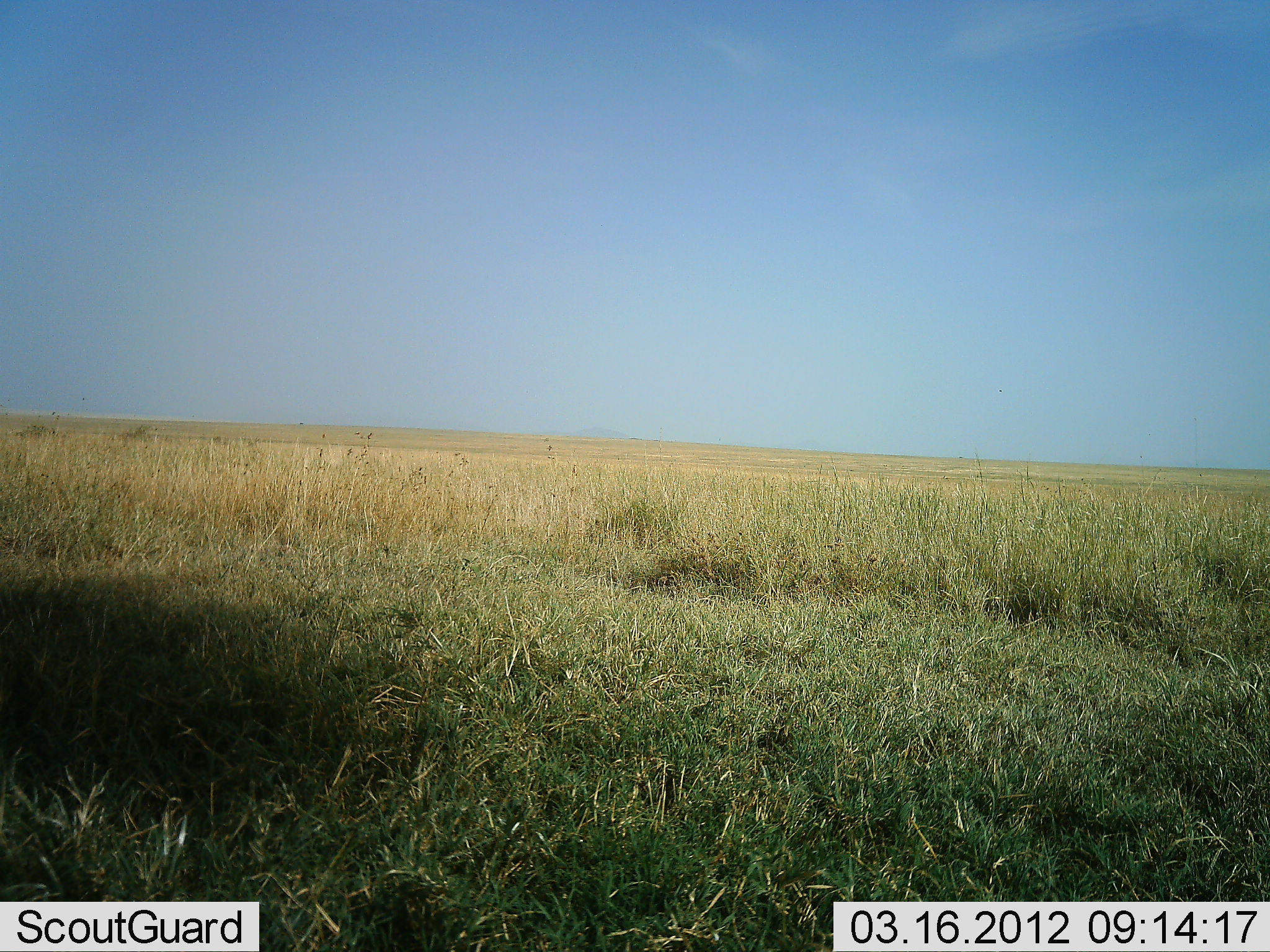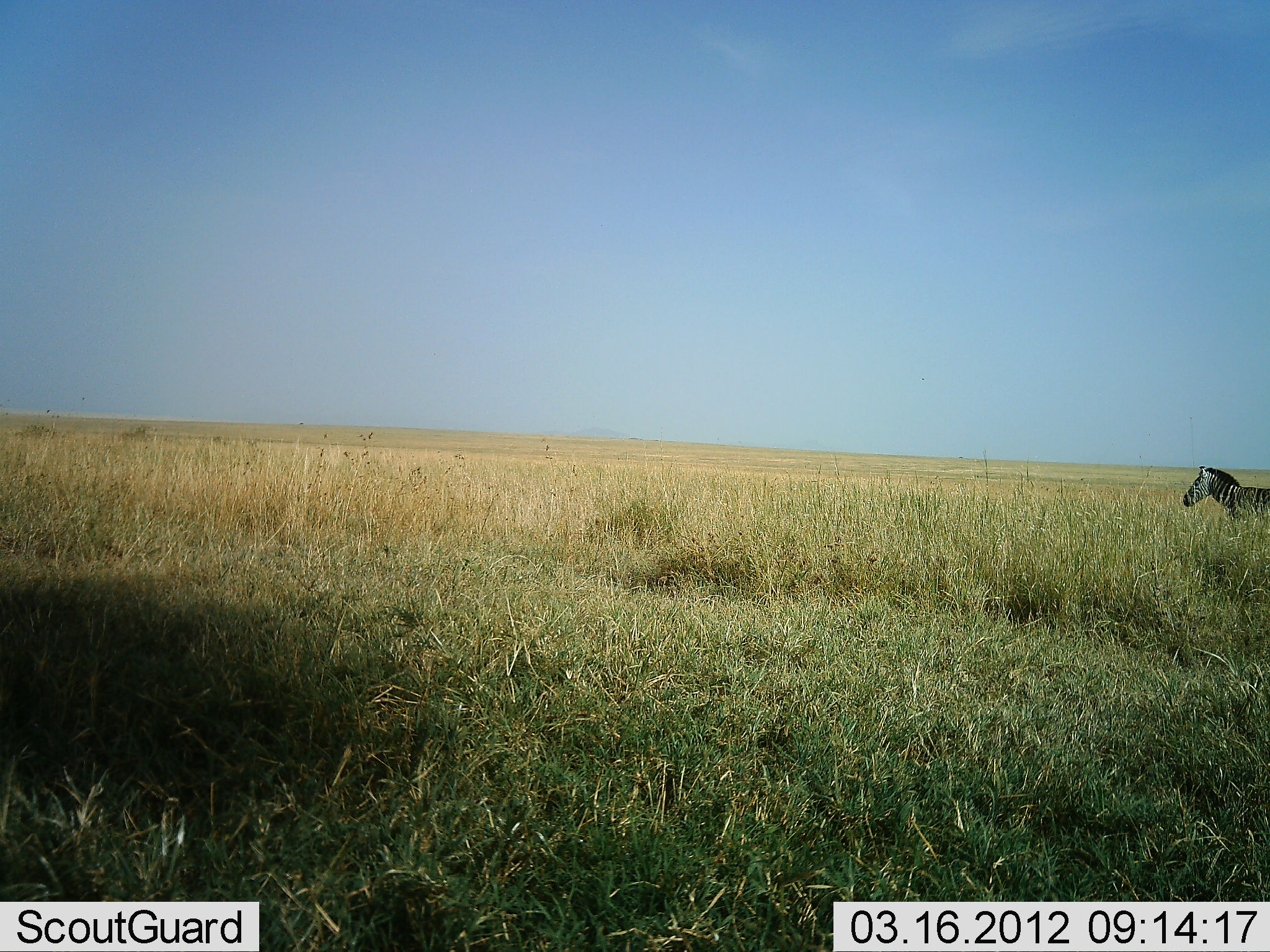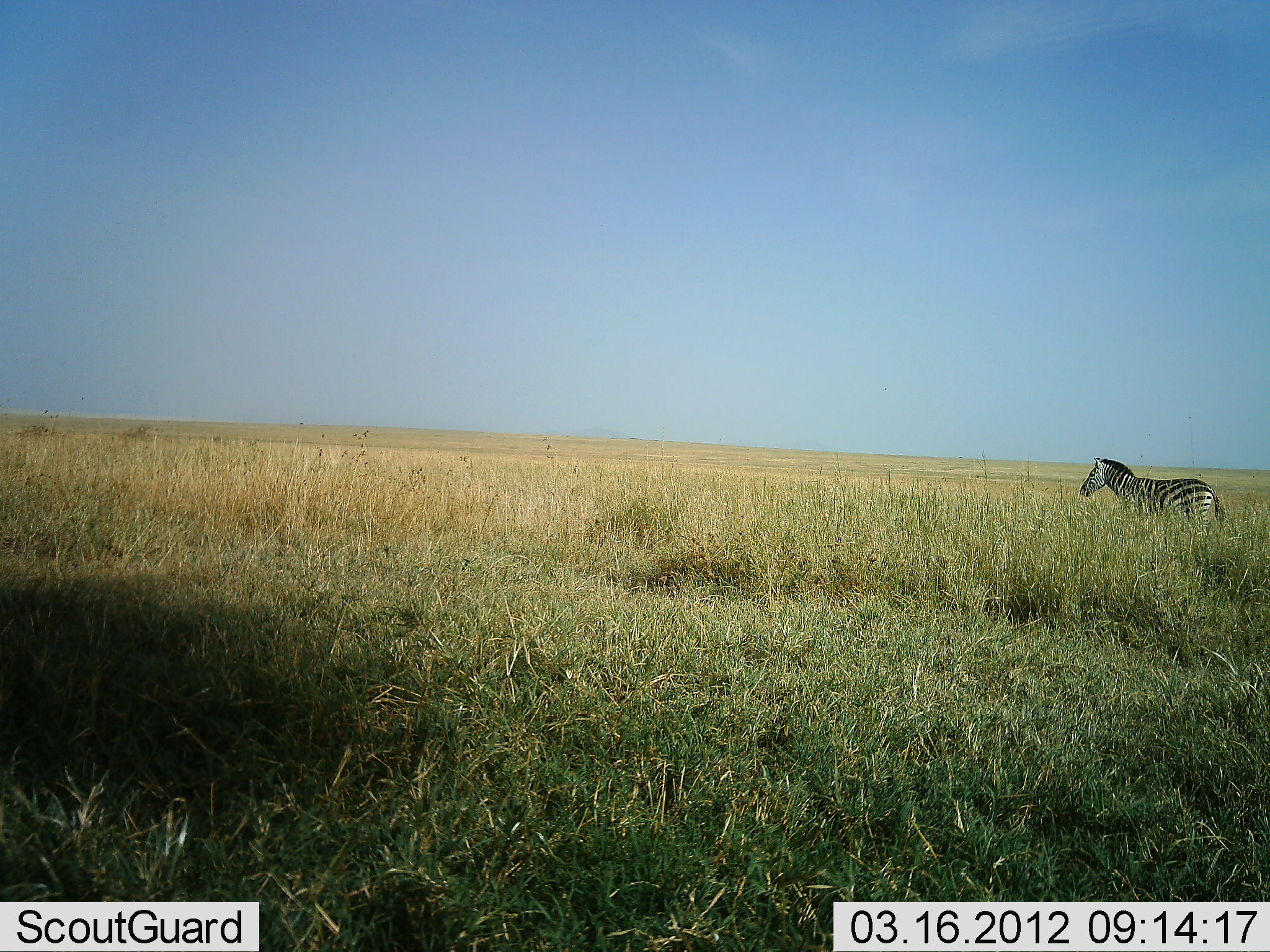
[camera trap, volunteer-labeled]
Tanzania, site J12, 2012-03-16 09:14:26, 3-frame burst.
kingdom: Animalia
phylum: Chordata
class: Mammalia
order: Perissodactyla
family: Equidae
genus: Equus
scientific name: Equus quagga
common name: plains zebra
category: zebra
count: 1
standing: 0%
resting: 0%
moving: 100%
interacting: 0%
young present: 0%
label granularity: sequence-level